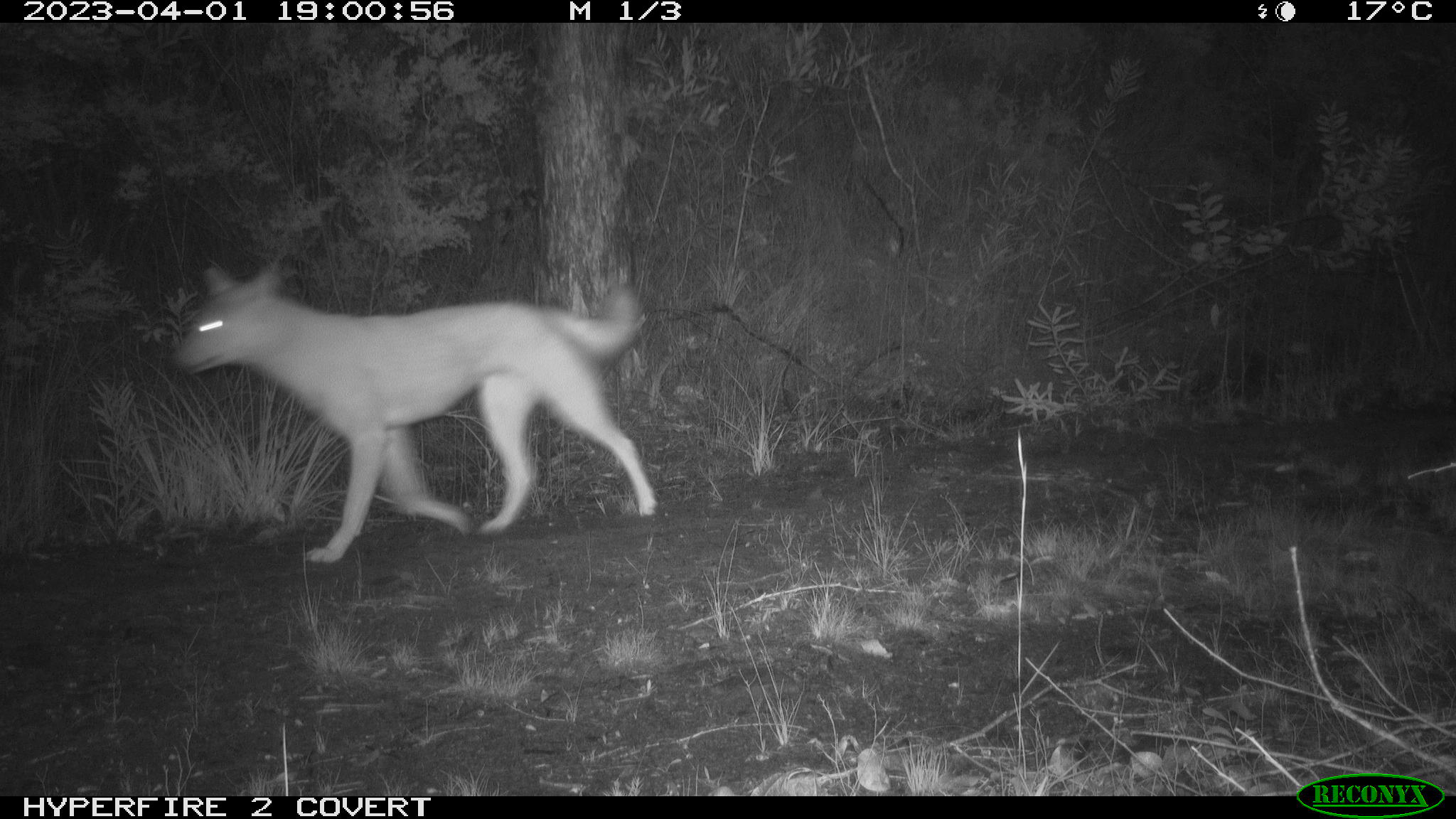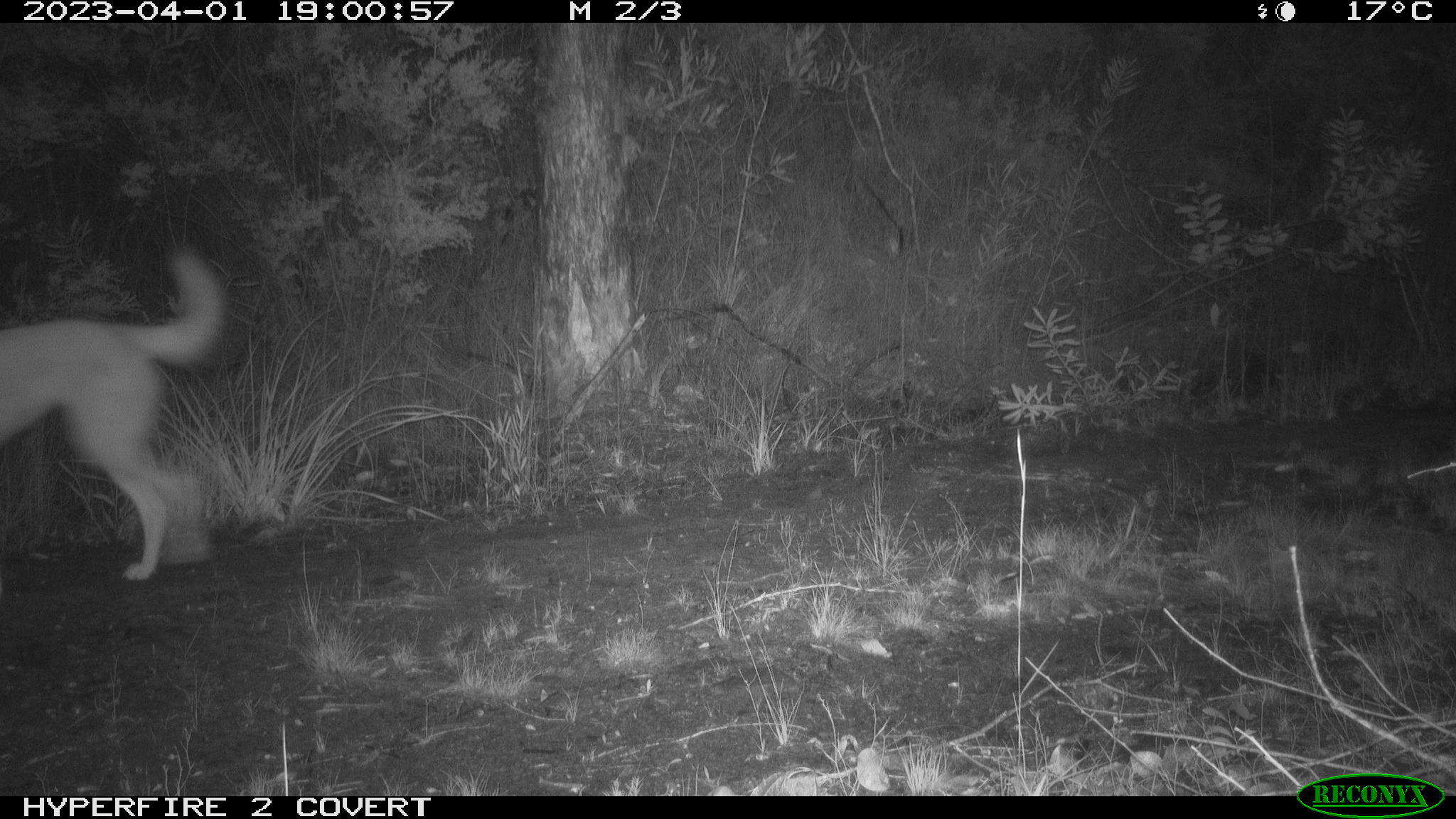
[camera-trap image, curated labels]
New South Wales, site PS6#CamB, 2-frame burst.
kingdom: Animalia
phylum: Chordata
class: Mammalia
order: Carnivora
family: Canidae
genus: Canis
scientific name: Canis familiaris dingo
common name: dingo